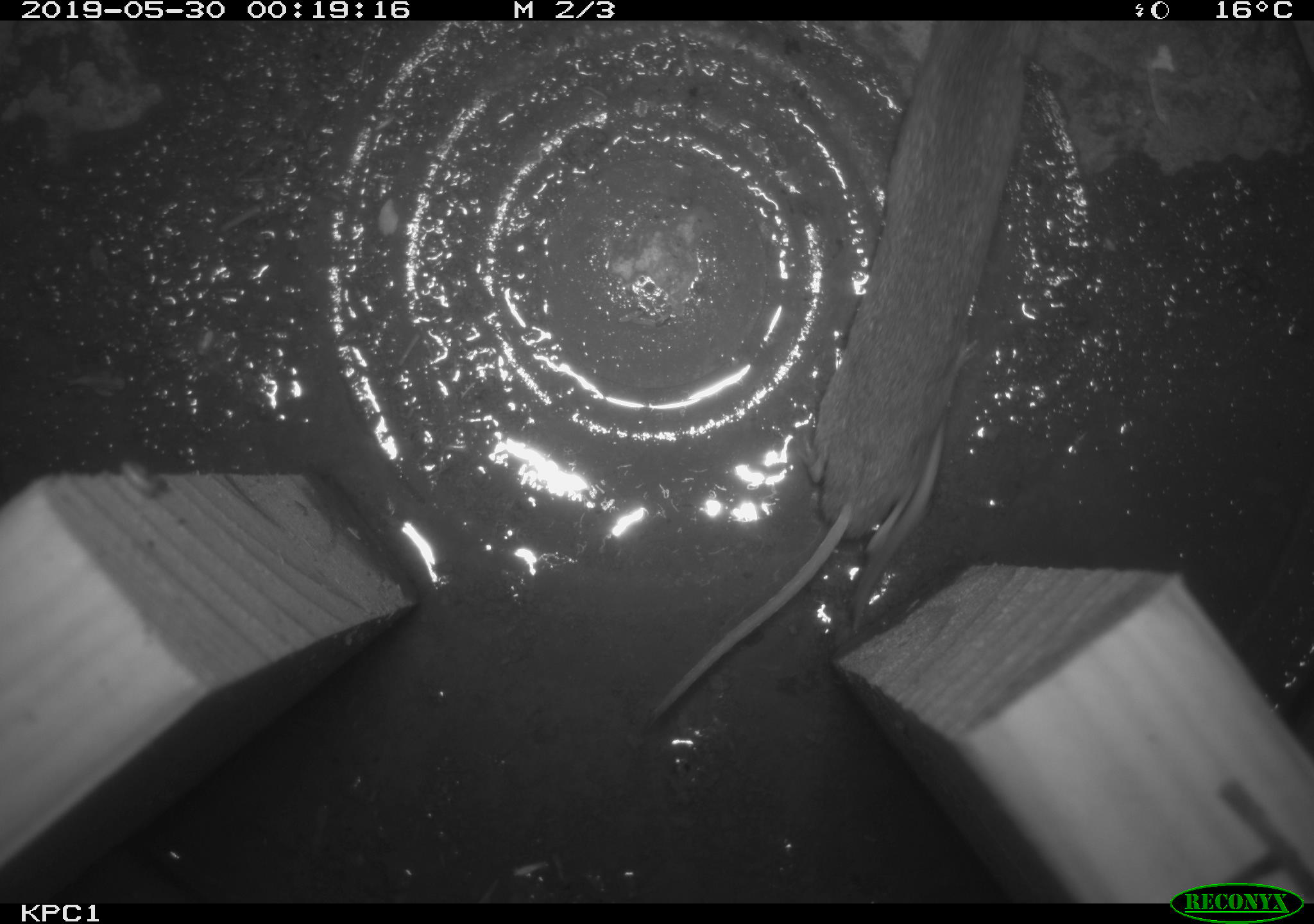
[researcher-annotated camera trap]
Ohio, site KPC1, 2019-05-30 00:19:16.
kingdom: Animalia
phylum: Chordata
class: Mammalia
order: Eulipotyphla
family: Soricidae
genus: Sorex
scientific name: Sorex cinereus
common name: masked shrew